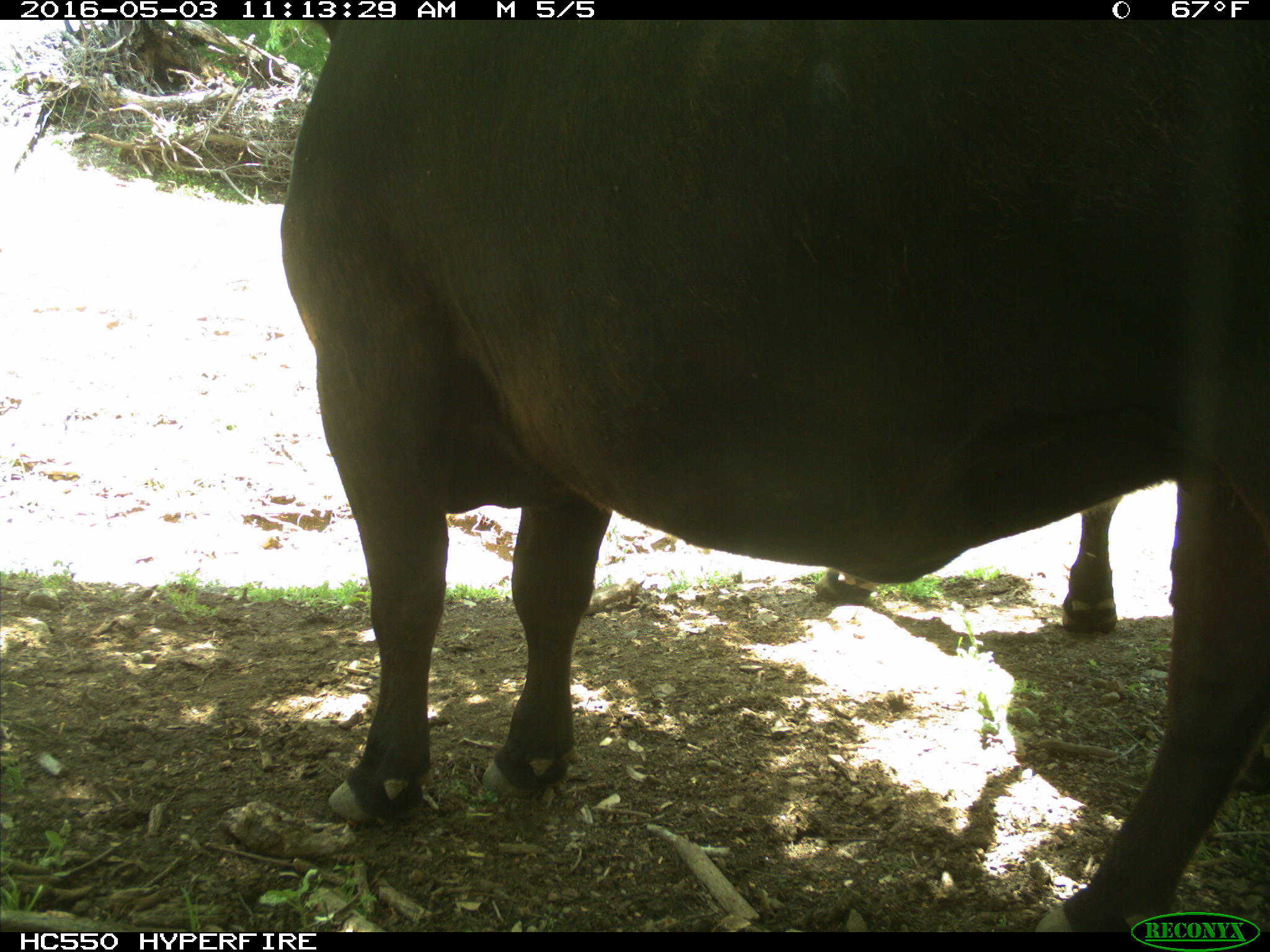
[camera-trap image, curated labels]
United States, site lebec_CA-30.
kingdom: Animalia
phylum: Chordata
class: Mammalia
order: Artiodactyla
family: Bovidae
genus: Bos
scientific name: Bos taurus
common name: domestic cow